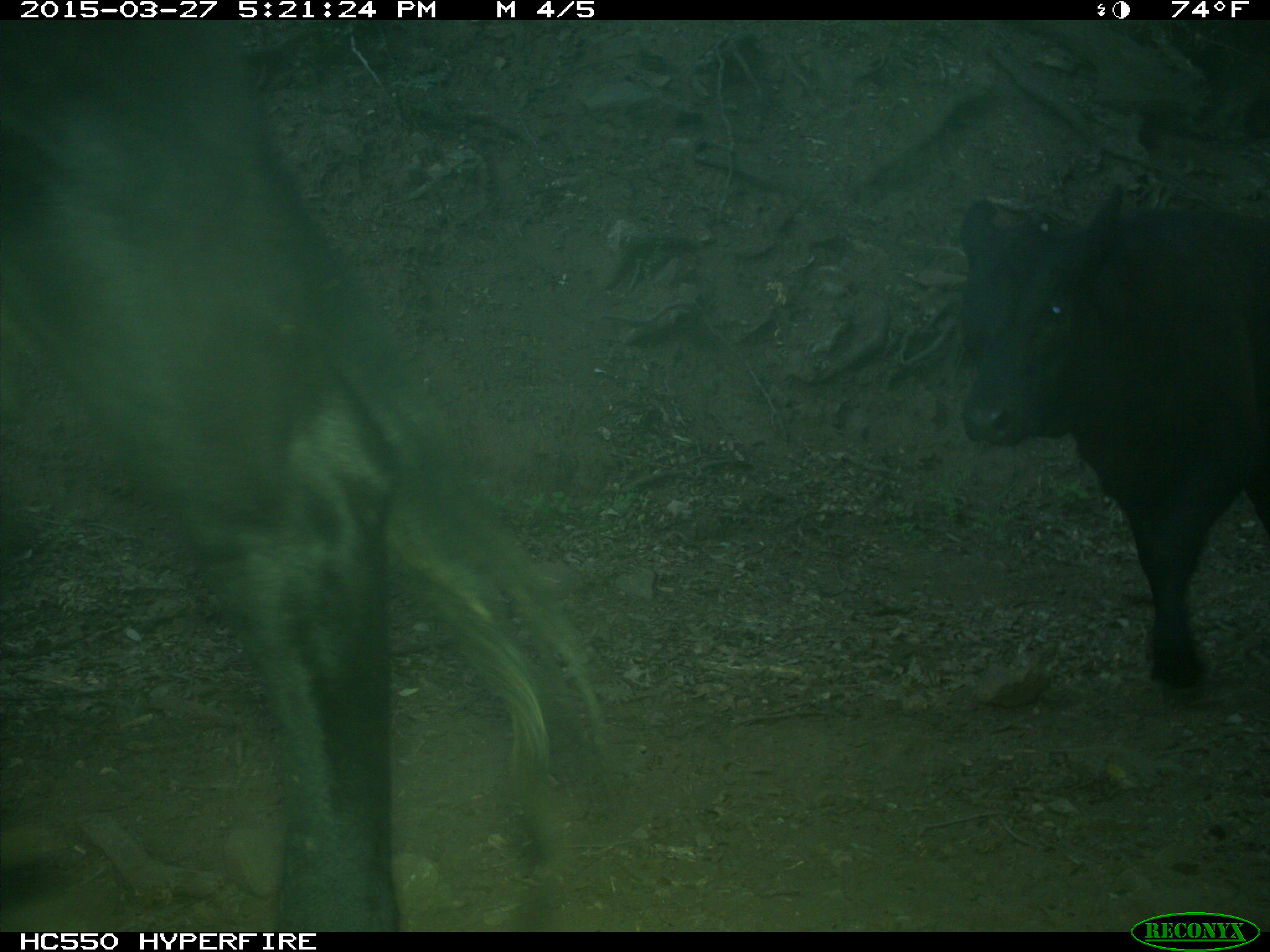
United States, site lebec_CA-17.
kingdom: Animalia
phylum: Chordata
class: Mammalia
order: Artiodactyla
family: Bovidae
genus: Bos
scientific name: Bos taurus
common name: domestic cow